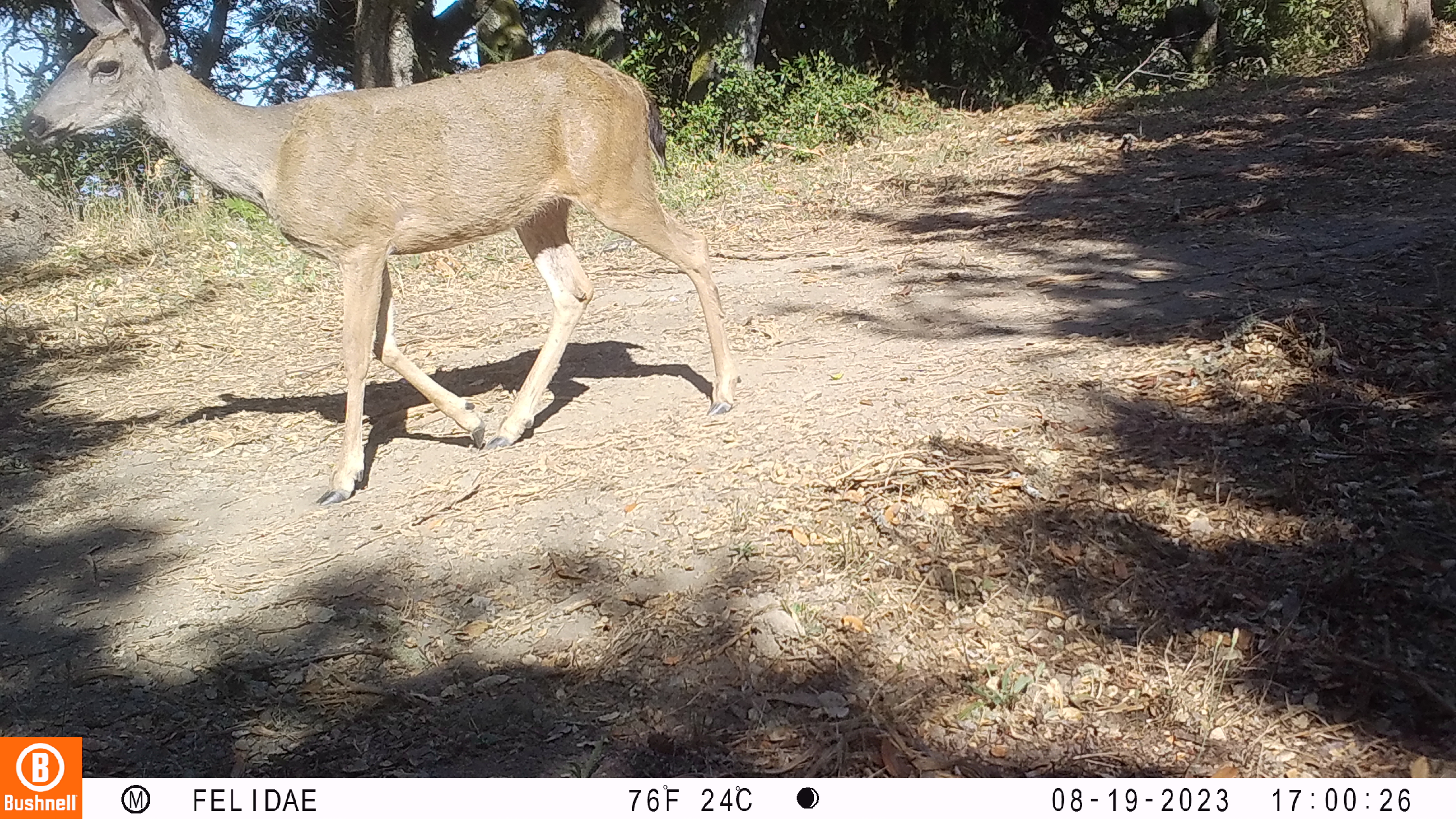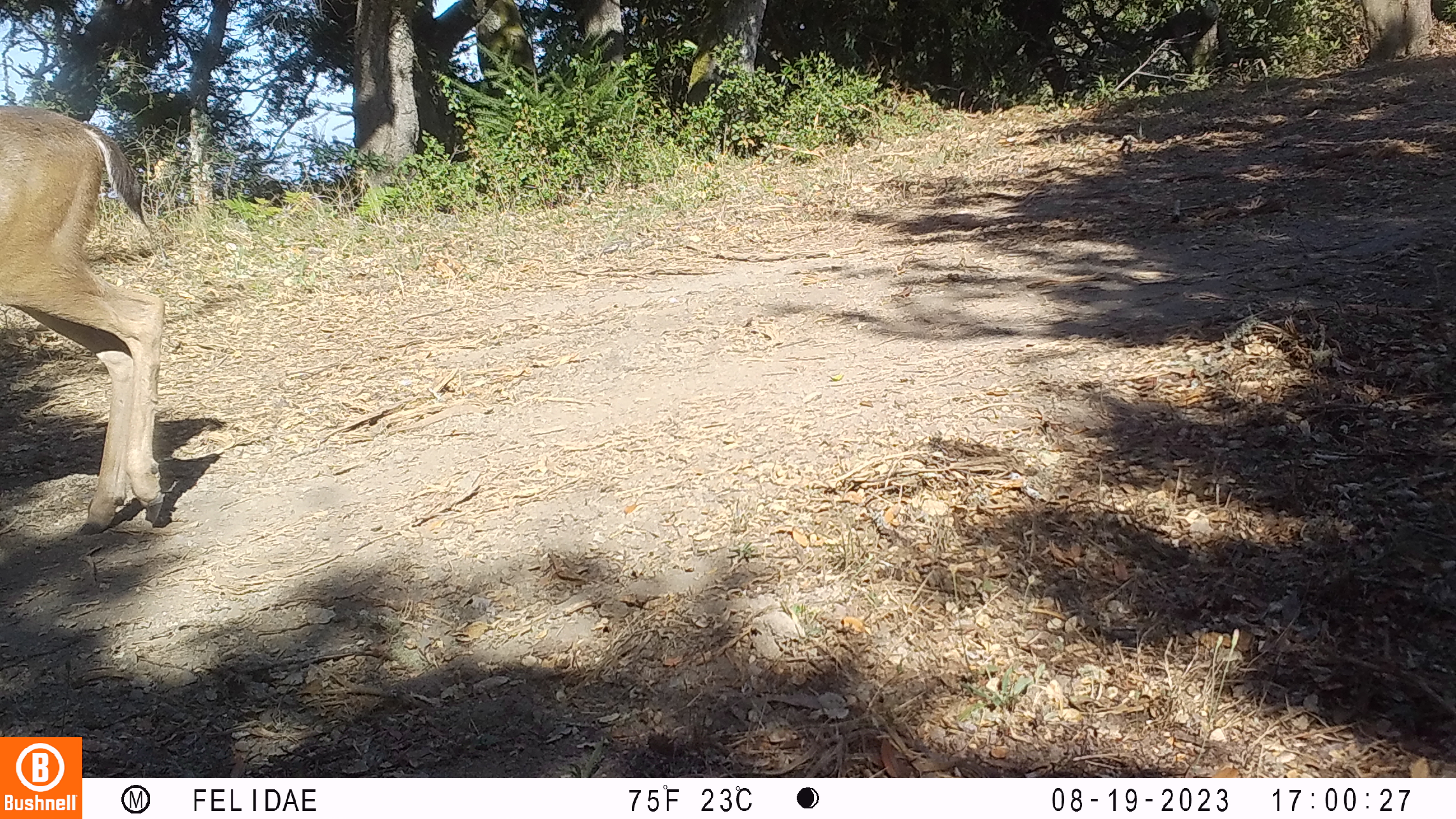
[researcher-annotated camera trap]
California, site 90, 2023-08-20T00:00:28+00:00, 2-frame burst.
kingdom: Animalia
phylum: Chordata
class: Mammalia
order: Artiodactyla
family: Cervidae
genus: Odocoileus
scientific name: Odocoileus hemionus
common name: mule deer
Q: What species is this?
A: Mule deer (Odocoileus hemionus).